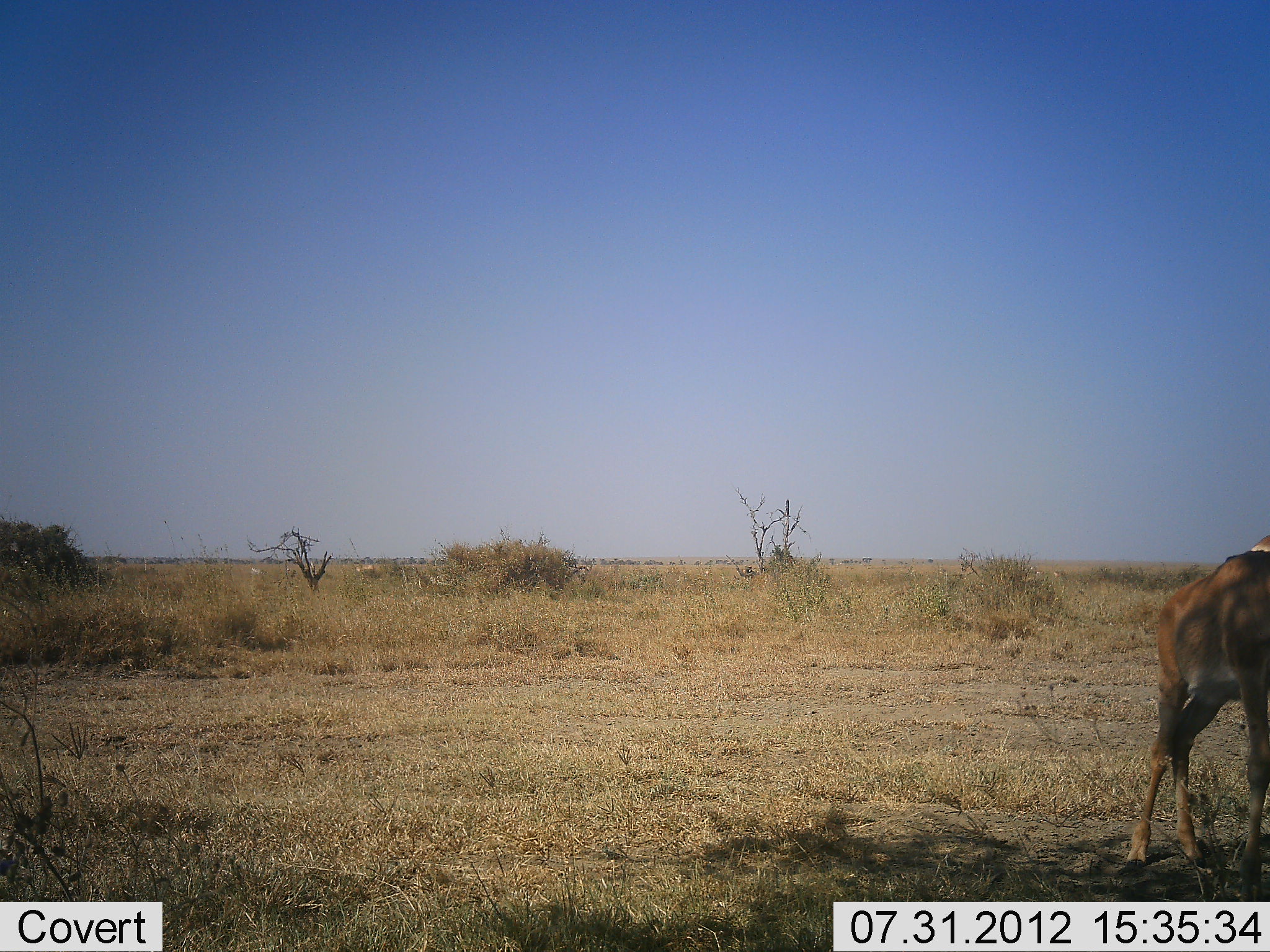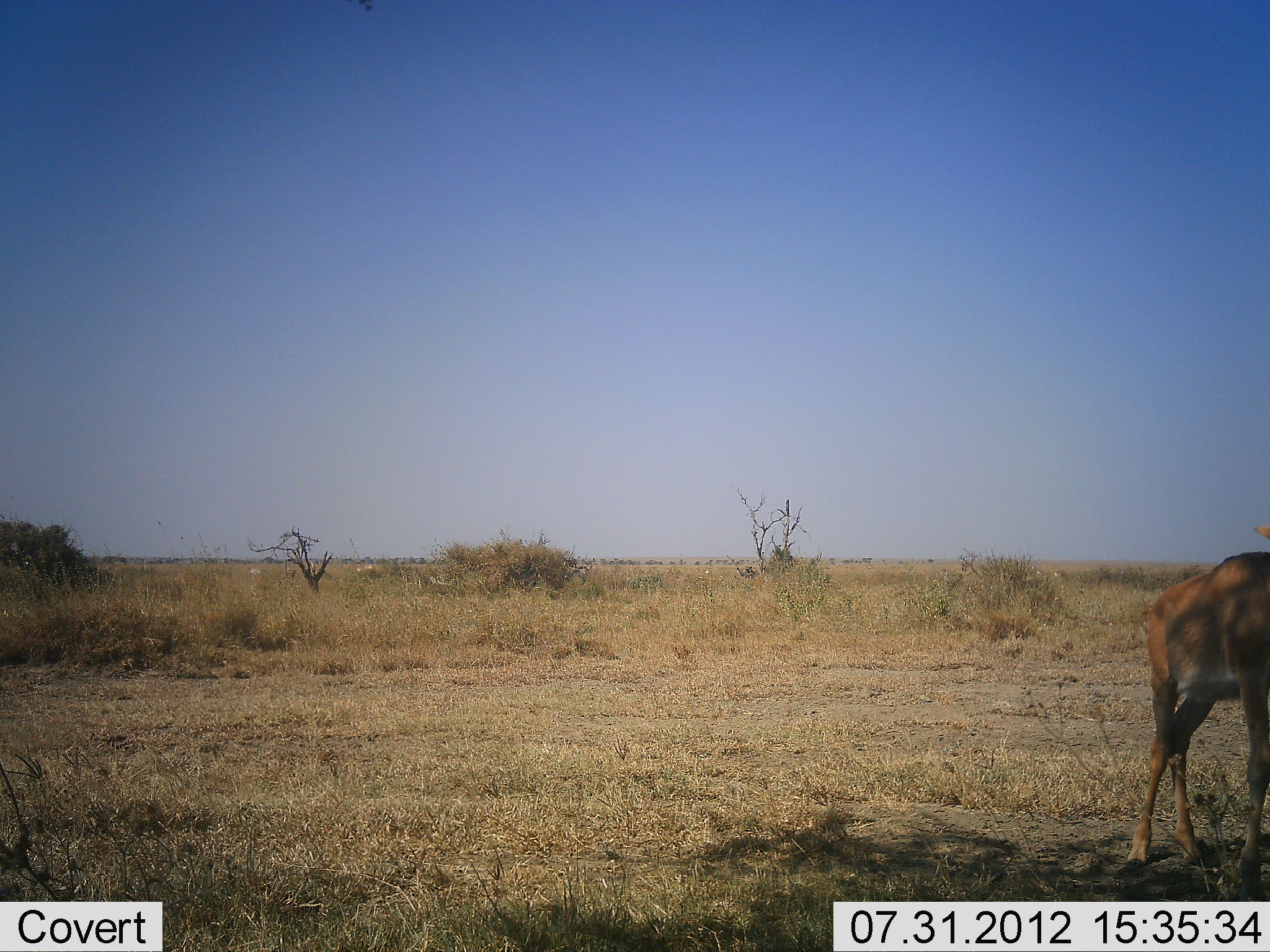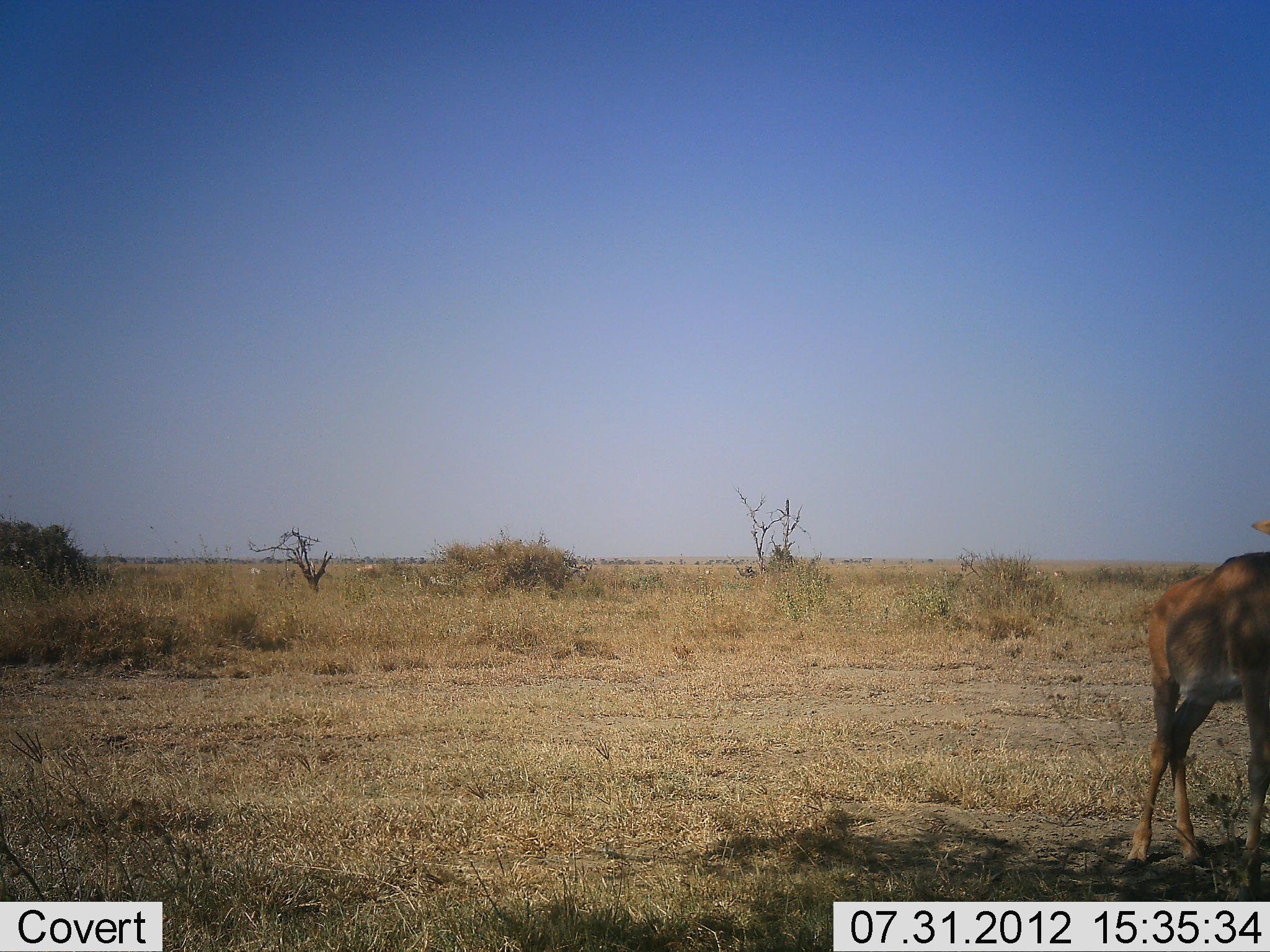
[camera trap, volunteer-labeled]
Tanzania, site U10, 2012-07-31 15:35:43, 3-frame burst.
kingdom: Animalia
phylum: Chordata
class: Mammalia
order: Artiodactyla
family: Bovidae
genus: Alcelaphus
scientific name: Alcelaphus buselaphus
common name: hartebeest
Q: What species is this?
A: Hartebeest (Alcelaphus buselaphus).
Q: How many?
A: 1.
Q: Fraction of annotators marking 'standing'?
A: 100%.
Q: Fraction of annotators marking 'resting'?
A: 0%.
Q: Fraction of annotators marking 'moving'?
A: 0%.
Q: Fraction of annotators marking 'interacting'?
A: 0%.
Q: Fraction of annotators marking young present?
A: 30%.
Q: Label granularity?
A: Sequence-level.